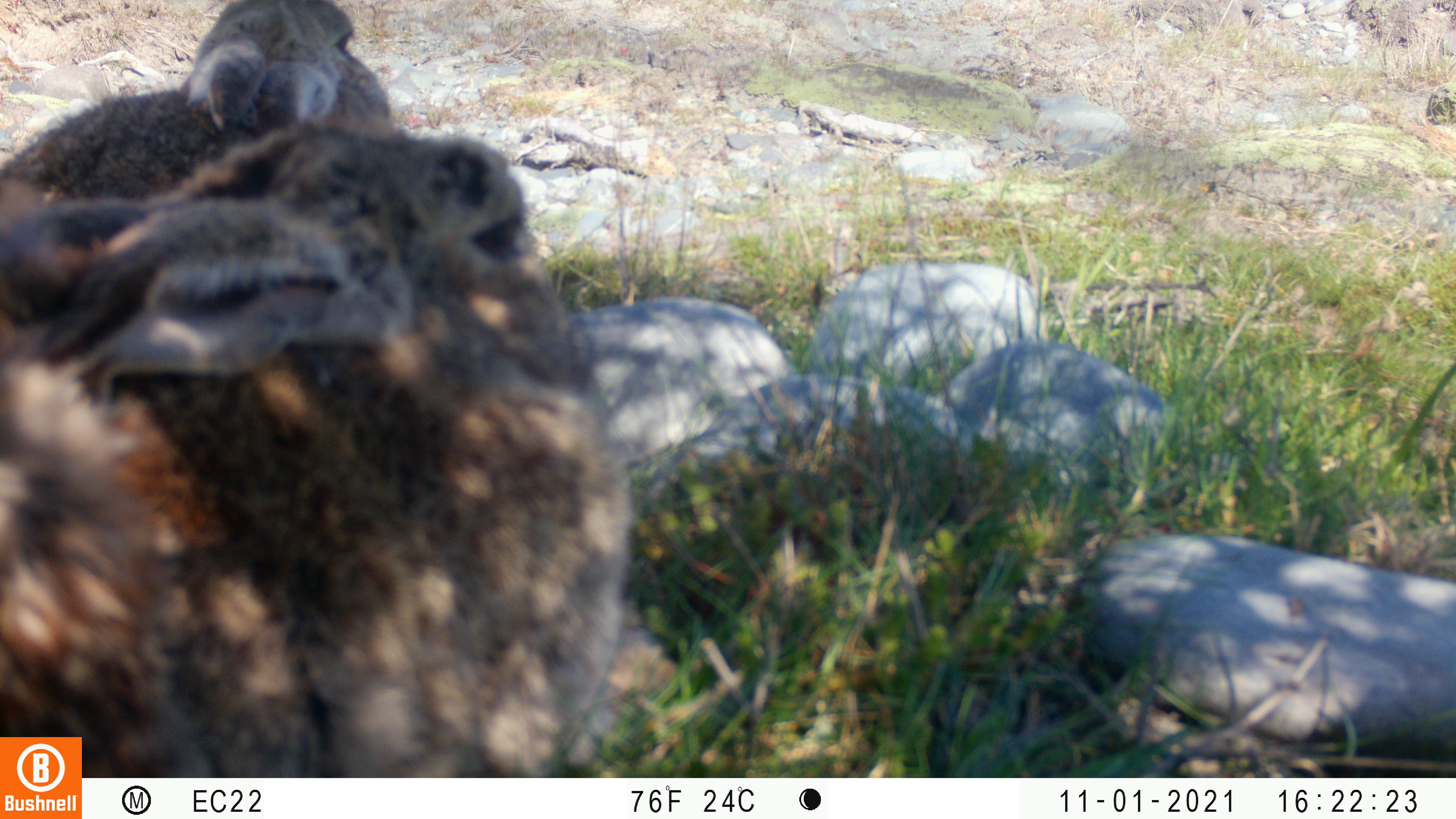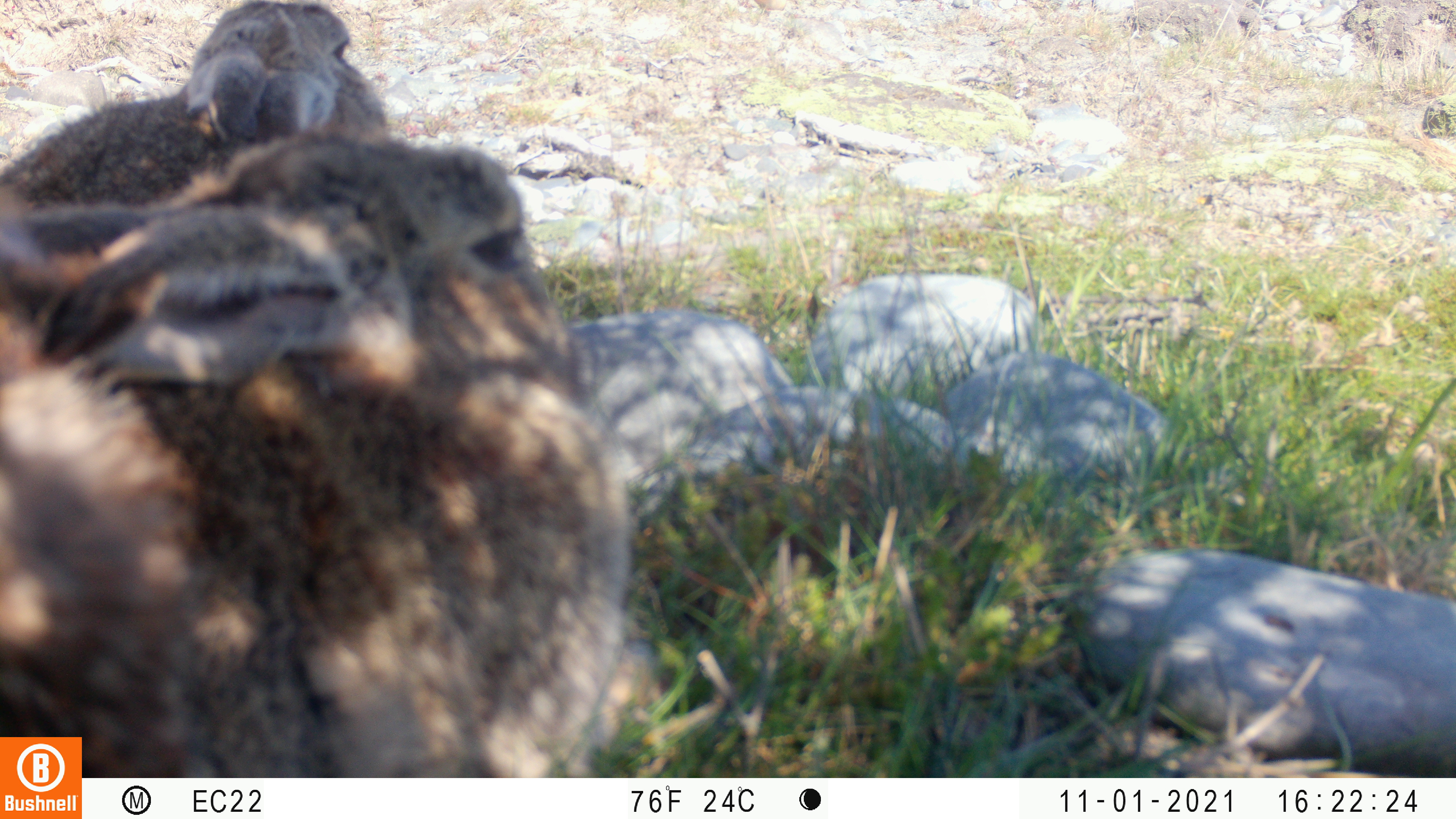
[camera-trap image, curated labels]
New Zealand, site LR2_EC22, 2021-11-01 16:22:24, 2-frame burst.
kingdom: Animalia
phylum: Chordata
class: Mammalia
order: Lagomorpha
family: Leporidae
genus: Oryctolagus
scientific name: Oryctolagus cuniculus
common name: european rabbit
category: rabbit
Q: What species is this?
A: Rabbit (european rabbit) (Oryctolagus cuniculus).